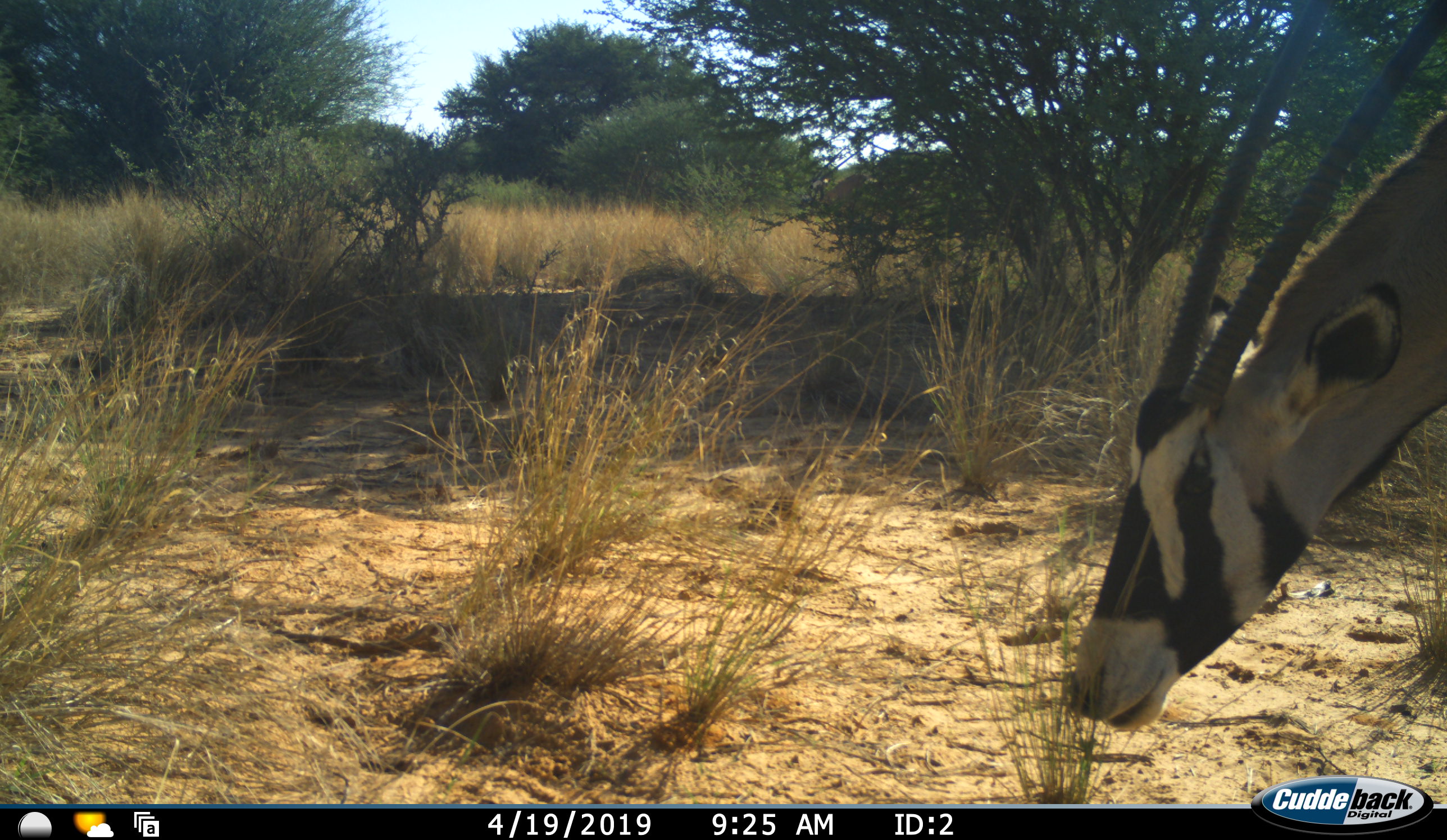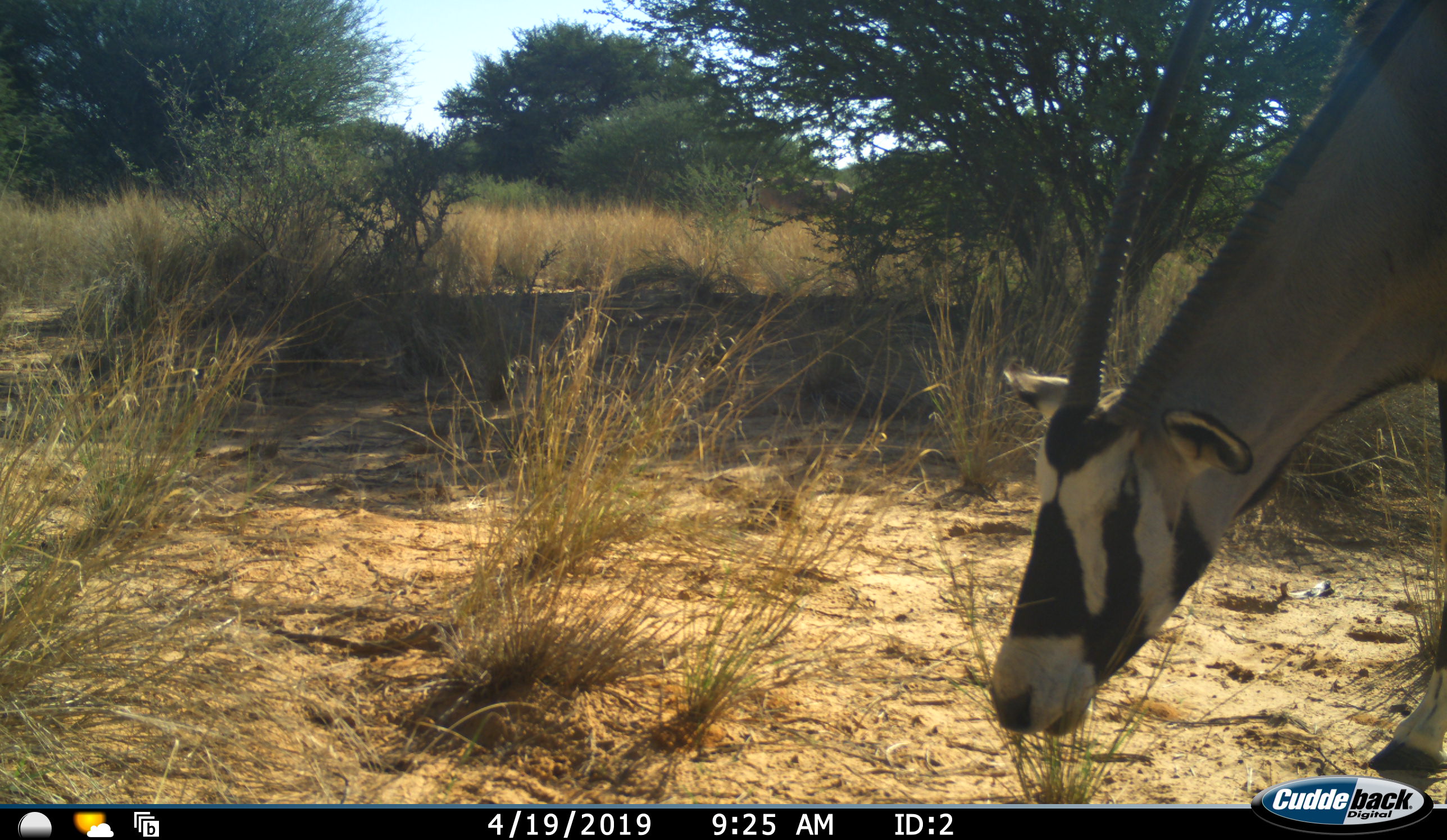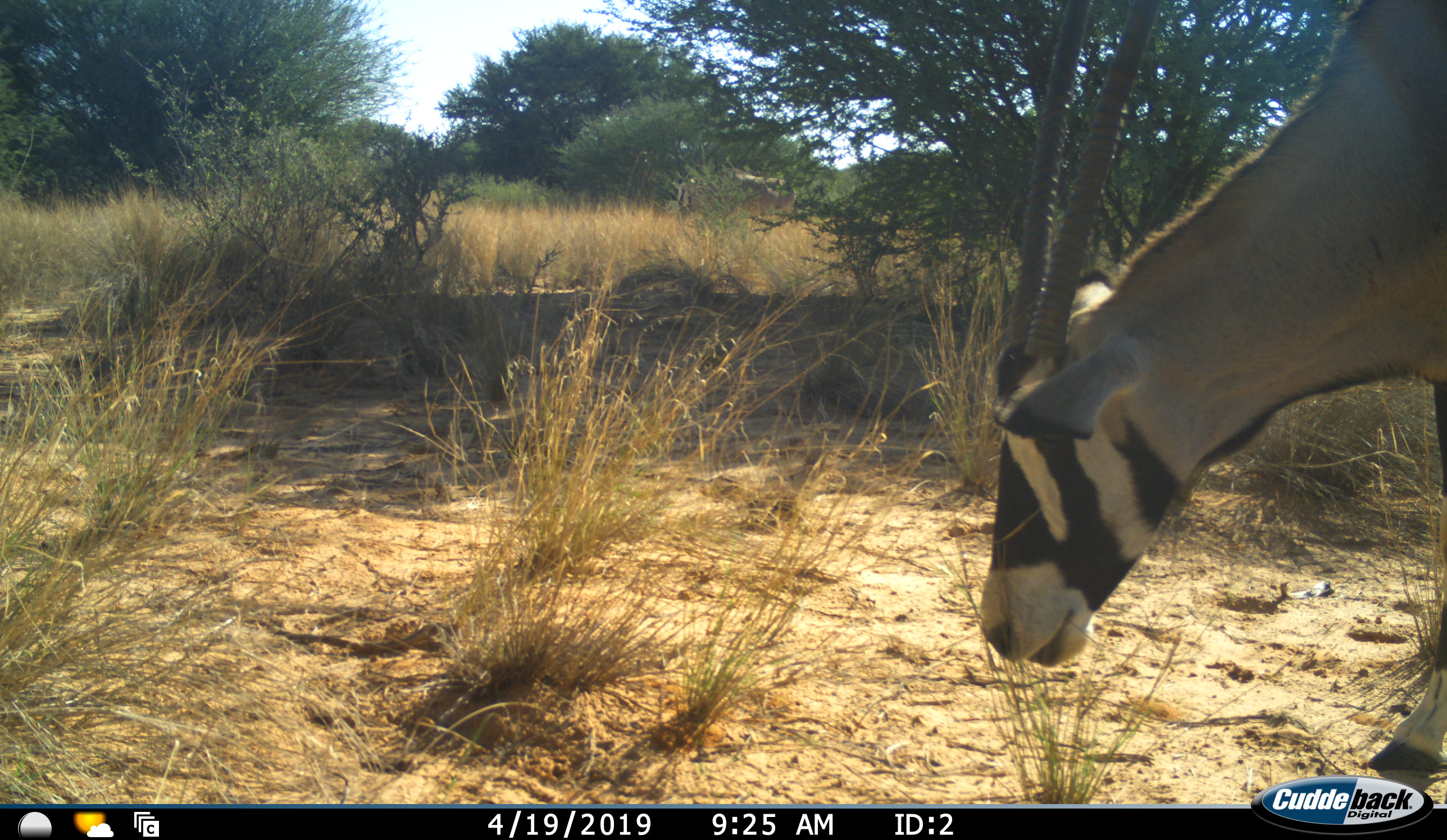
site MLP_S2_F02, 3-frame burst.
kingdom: Animalia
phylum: Chordata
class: Mammalia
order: Artiodactyla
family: Bovidae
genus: Oryx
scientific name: Oryx gazella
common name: gemsbok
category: oryx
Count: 2.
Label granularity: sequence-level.